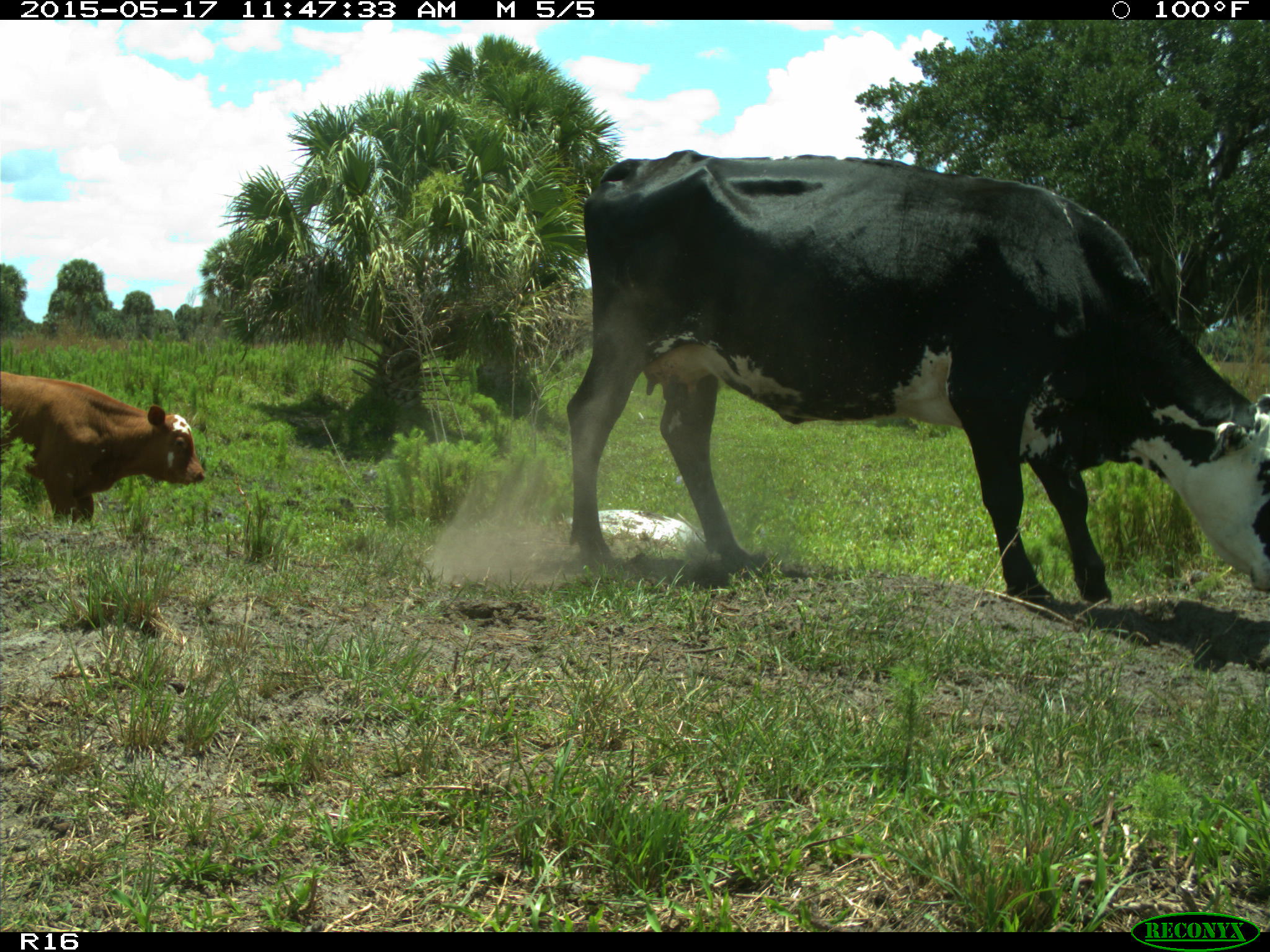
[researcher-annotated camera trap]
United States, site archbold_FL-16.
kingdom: Animalia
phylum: Chordata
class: Mammalia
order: Artiodactyla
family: Bovidae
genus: Bos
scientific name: Bos taurus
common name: domestic cow